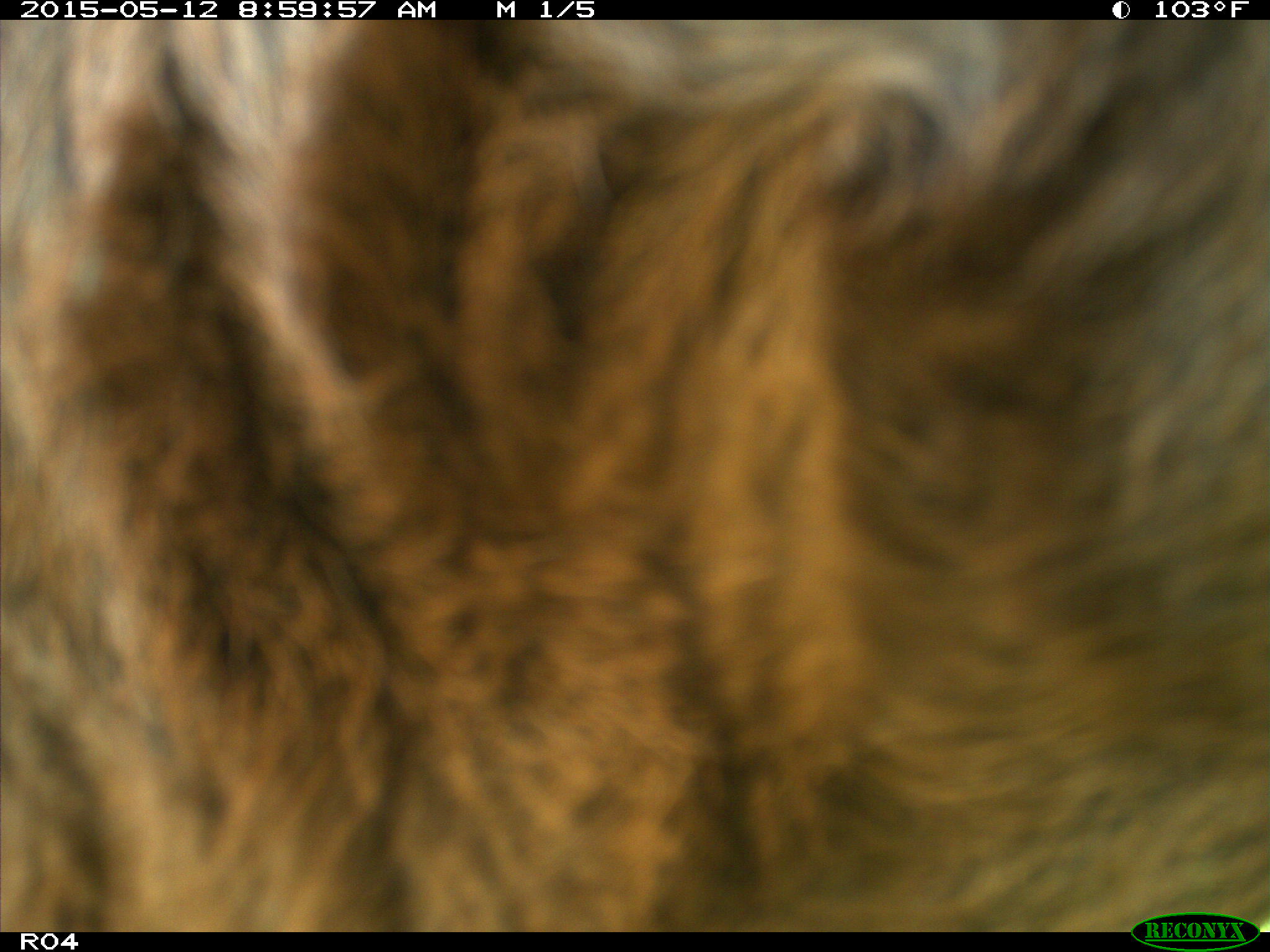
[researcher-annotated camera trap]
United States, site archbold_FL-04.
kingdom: Animalia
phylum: Chordata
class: Mammalia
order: Artiodactyla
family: Bovidae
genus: Bos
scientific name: Bos taurus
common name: domestic cow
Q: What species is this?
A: Bos taurus (domestic cow).